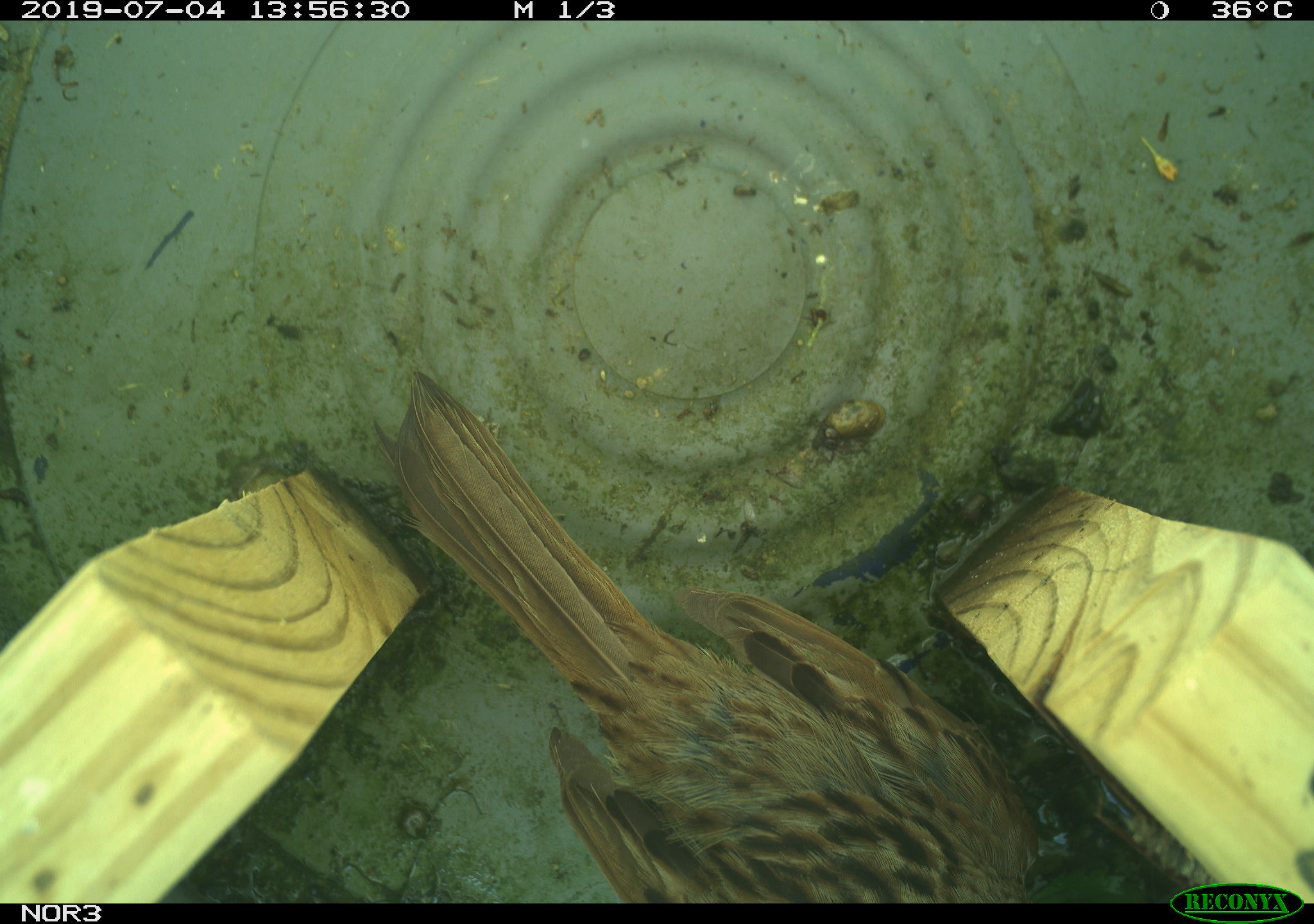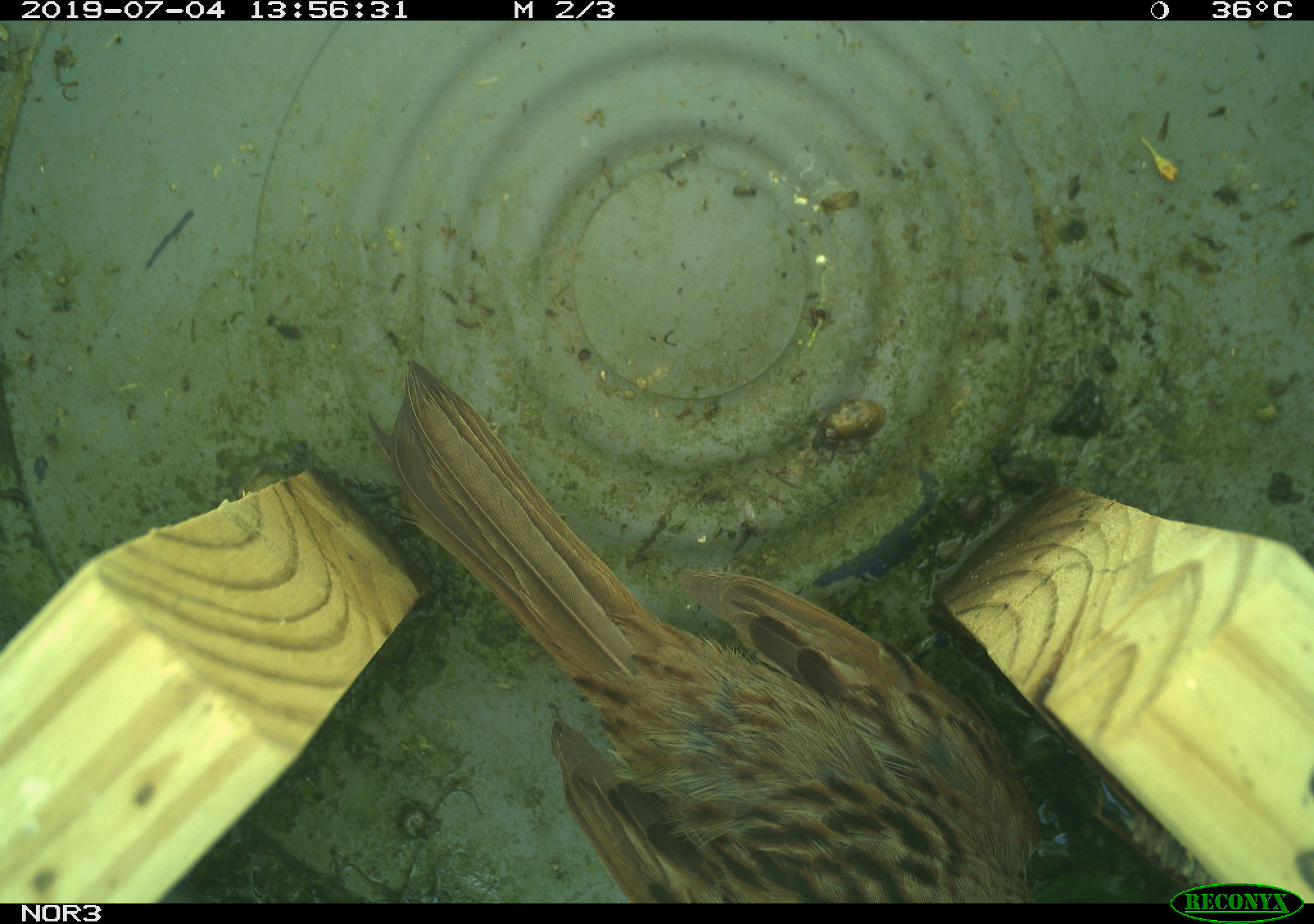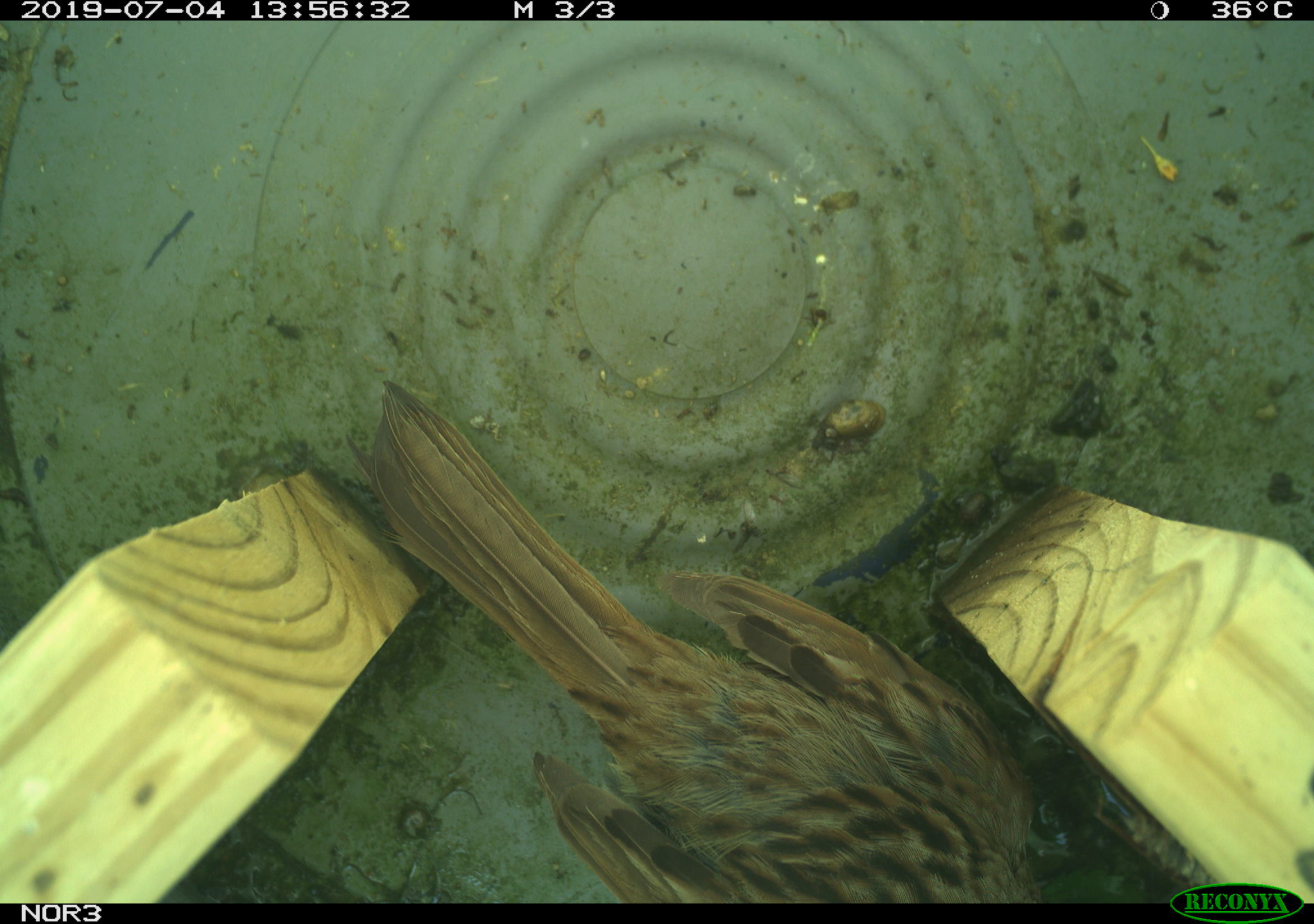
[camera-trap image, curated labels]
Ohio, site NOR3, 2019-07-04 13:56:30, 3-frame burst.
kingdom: Animalia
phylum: Chordata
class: Aves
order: Passeriformes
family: Passerellidae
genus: Melospiza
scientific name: Melospiza melodia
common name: song sparrow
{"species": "song sparrow (Melospiza melodia)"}